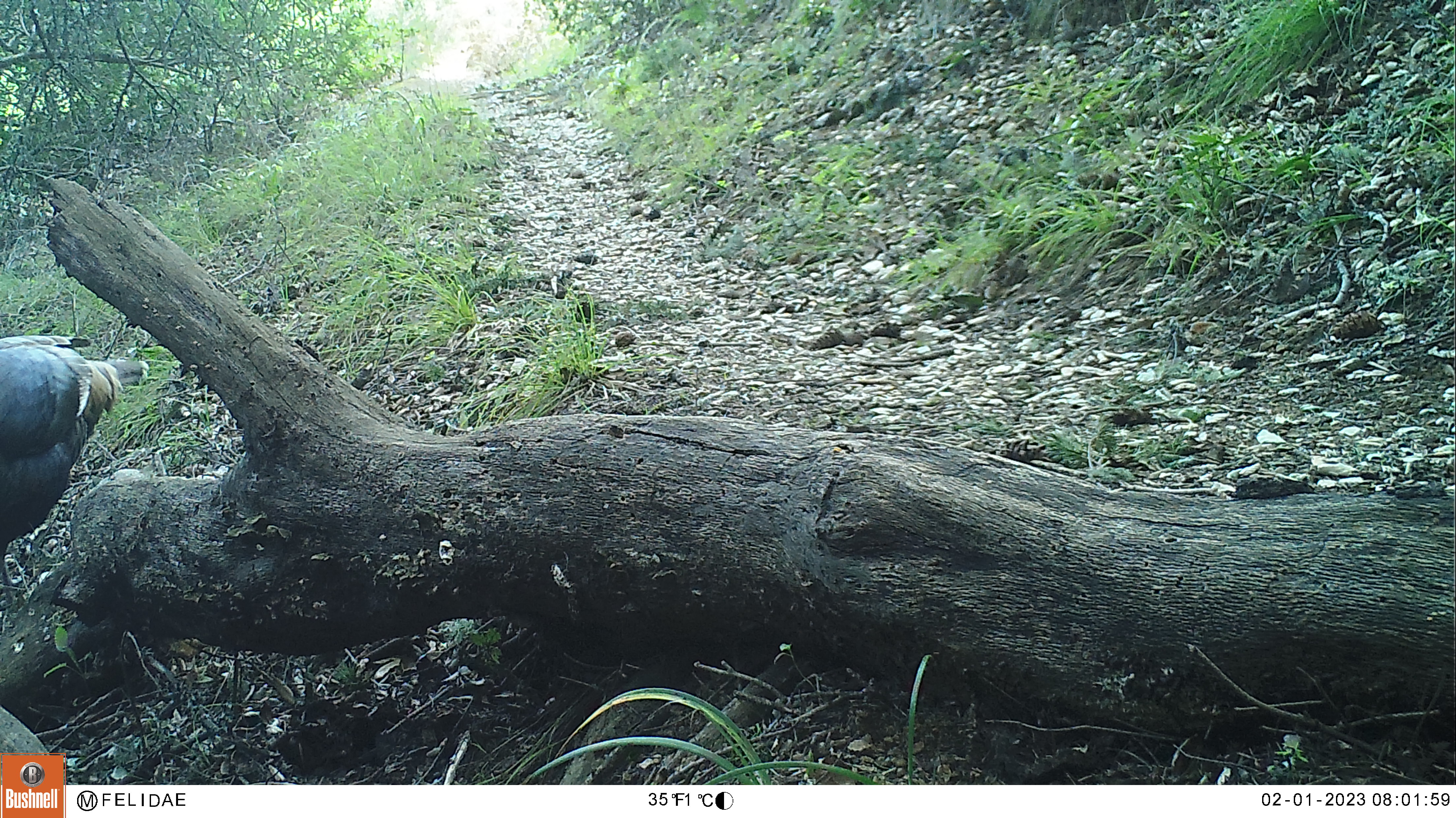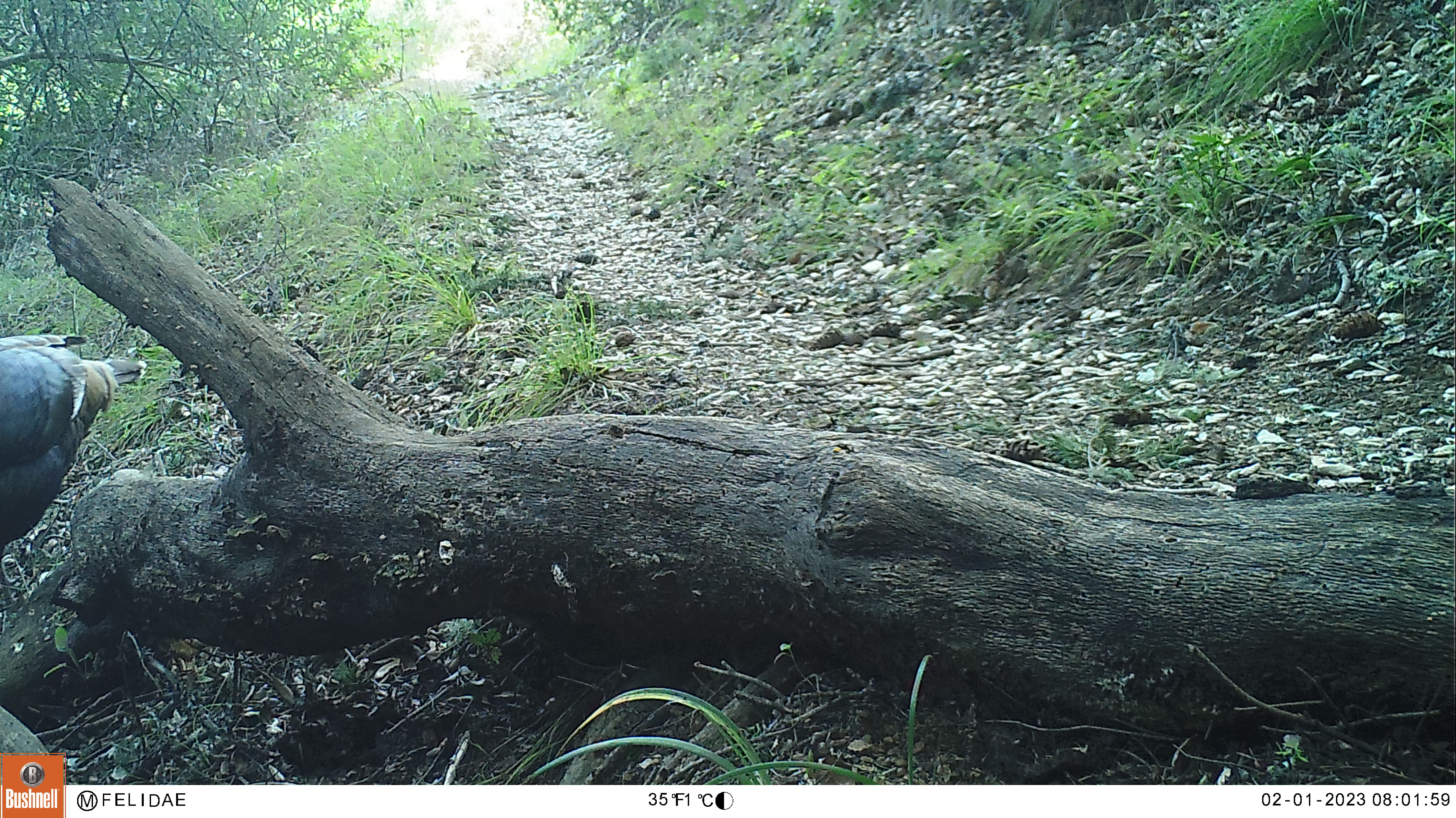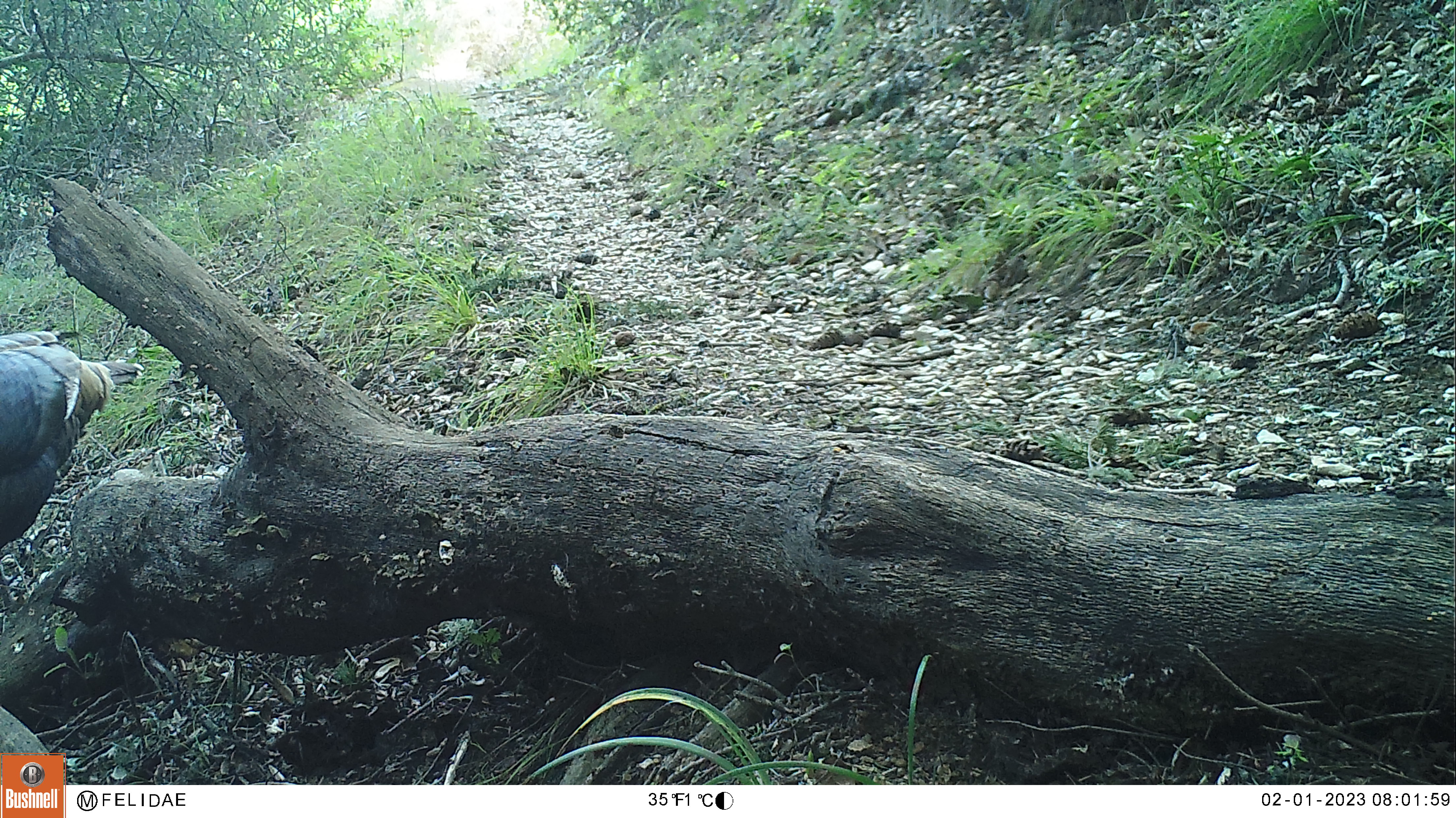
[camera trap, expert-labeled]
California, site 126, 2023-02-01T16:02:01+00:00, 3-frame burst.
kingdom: Animalia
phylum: Chordata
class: Aves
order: Galliformes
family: Phasianidae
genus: Meleagris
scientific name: Meleagris gallopavo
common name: turkey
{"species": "turkey (Meleagris gallopavo)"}